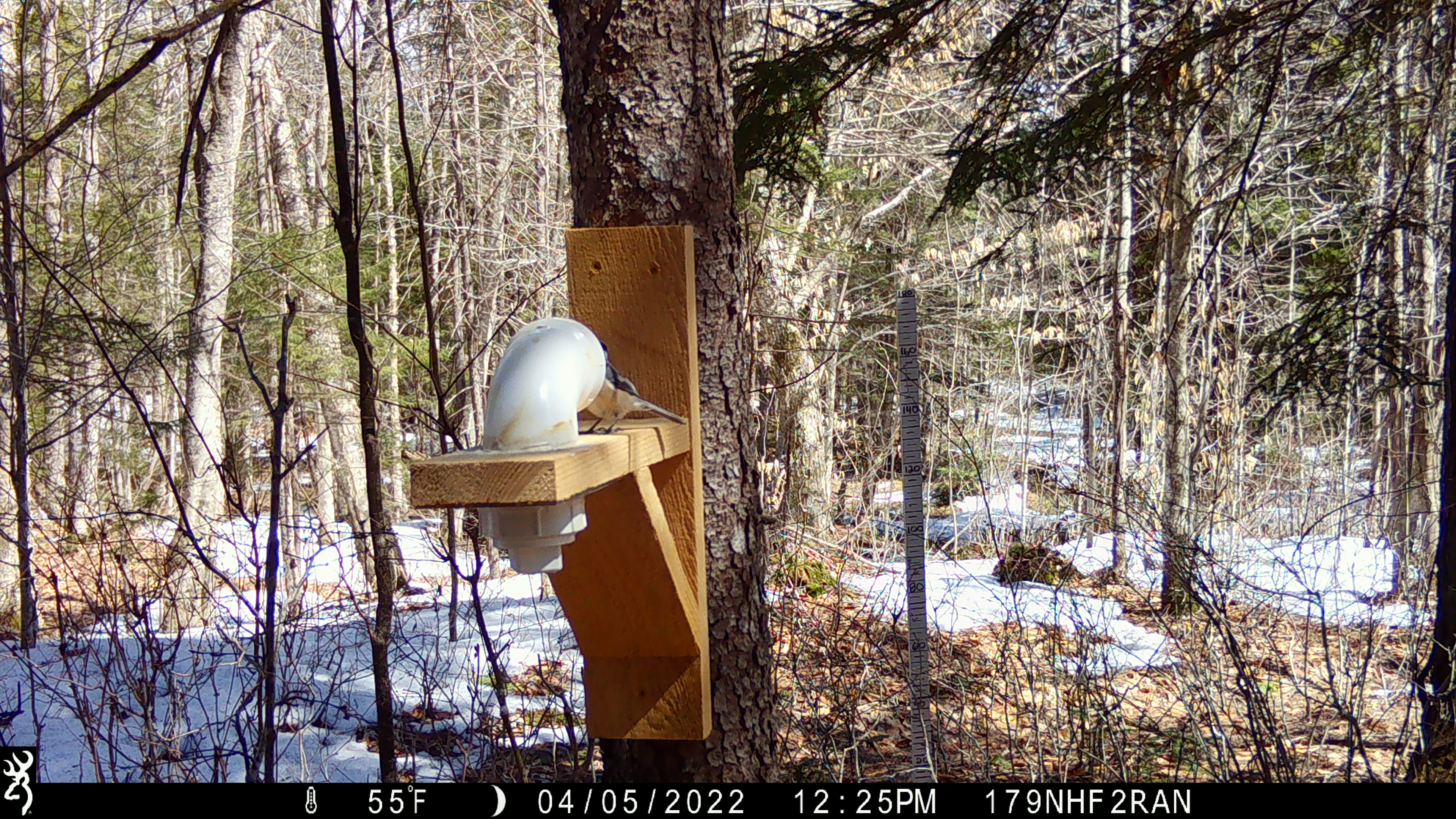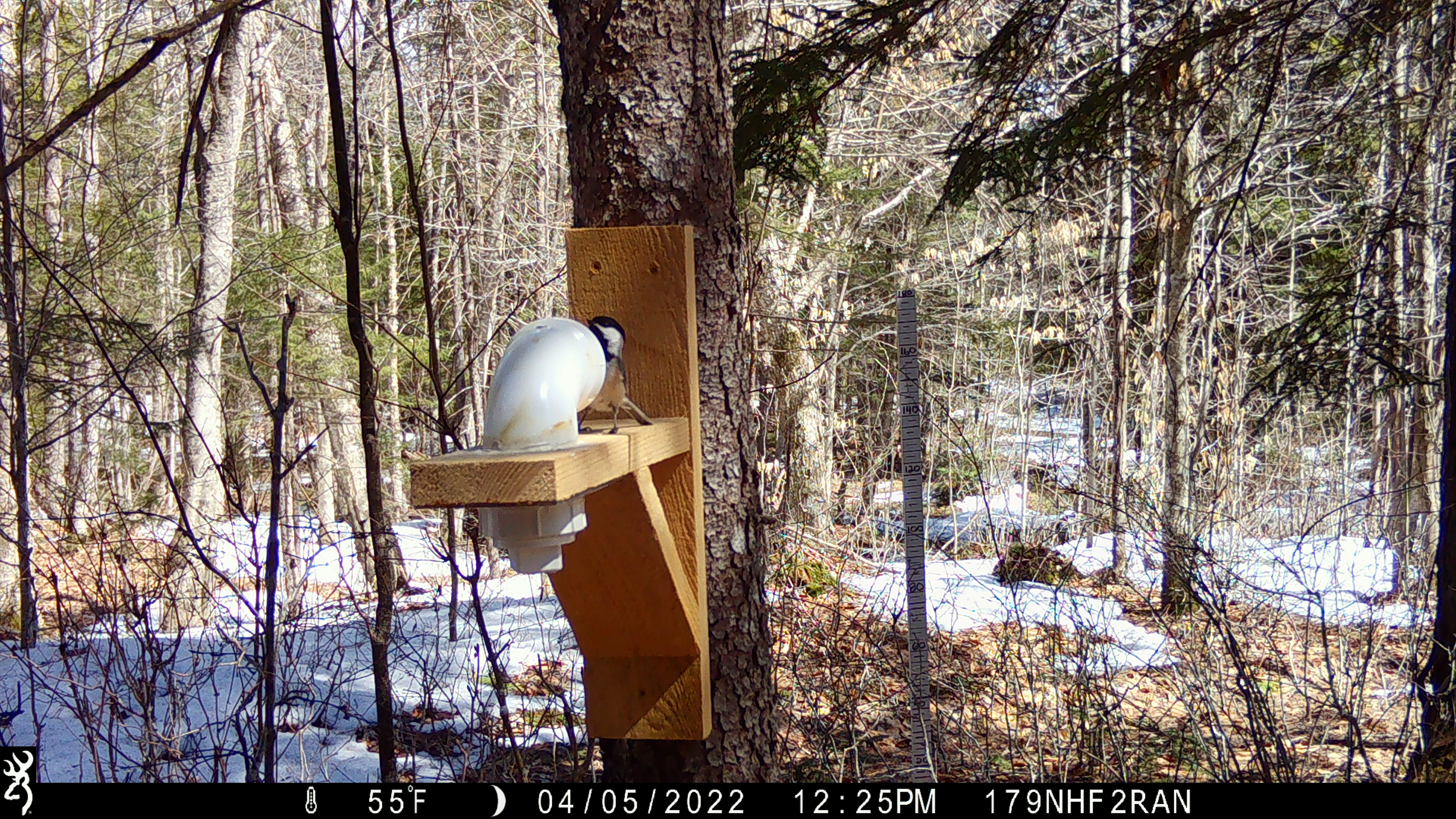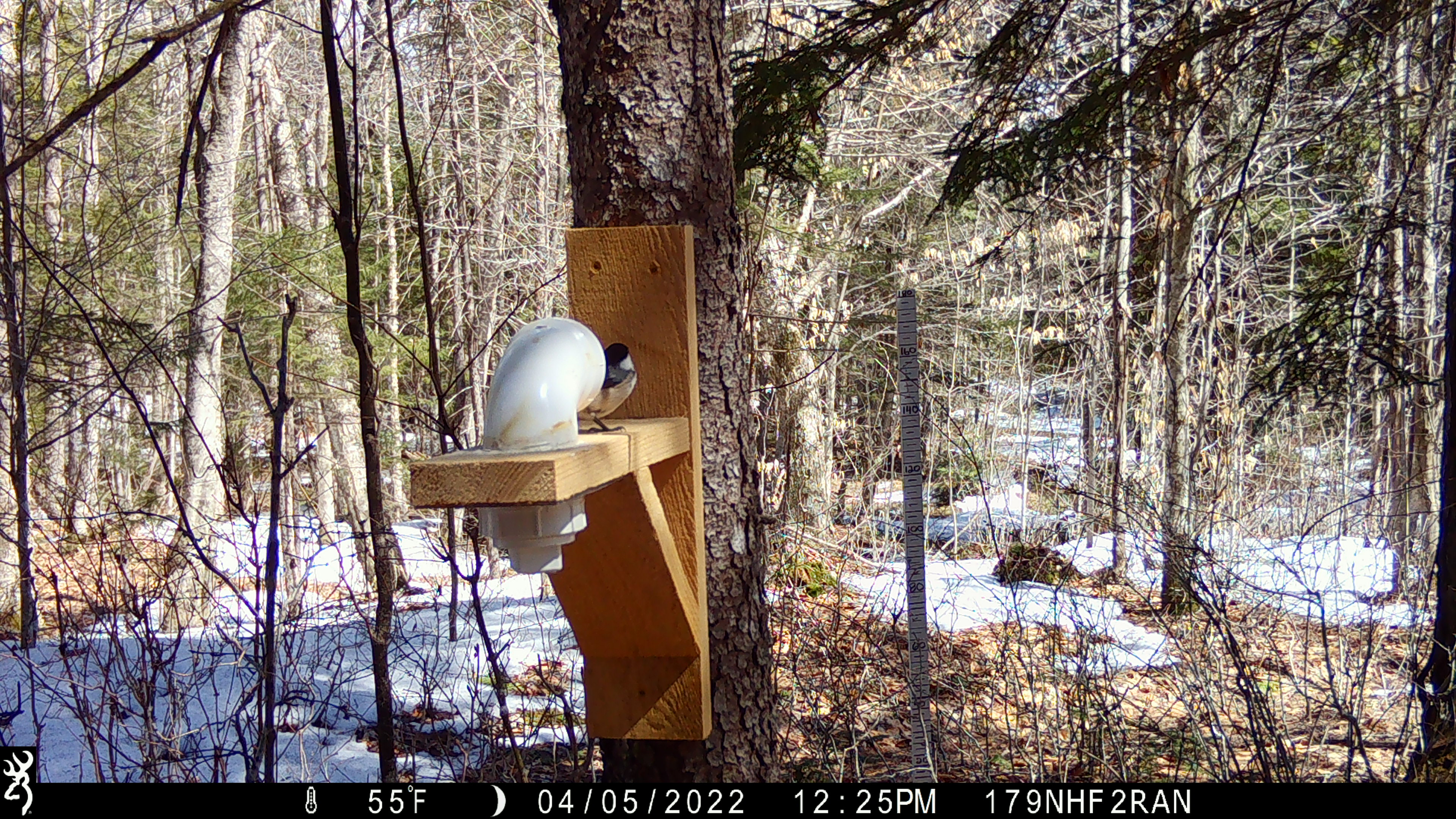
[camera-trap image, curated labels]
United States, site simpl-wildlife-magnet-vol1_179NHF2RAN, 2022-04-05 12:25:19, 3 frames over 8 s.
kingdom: Animalia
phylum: Chordata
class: Aves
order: Passeriformes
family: Paridae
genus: Poecile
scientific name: Poecile atricapillus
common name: black-capped chickadee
Black-capped chickadee (Poecile atricapillus).